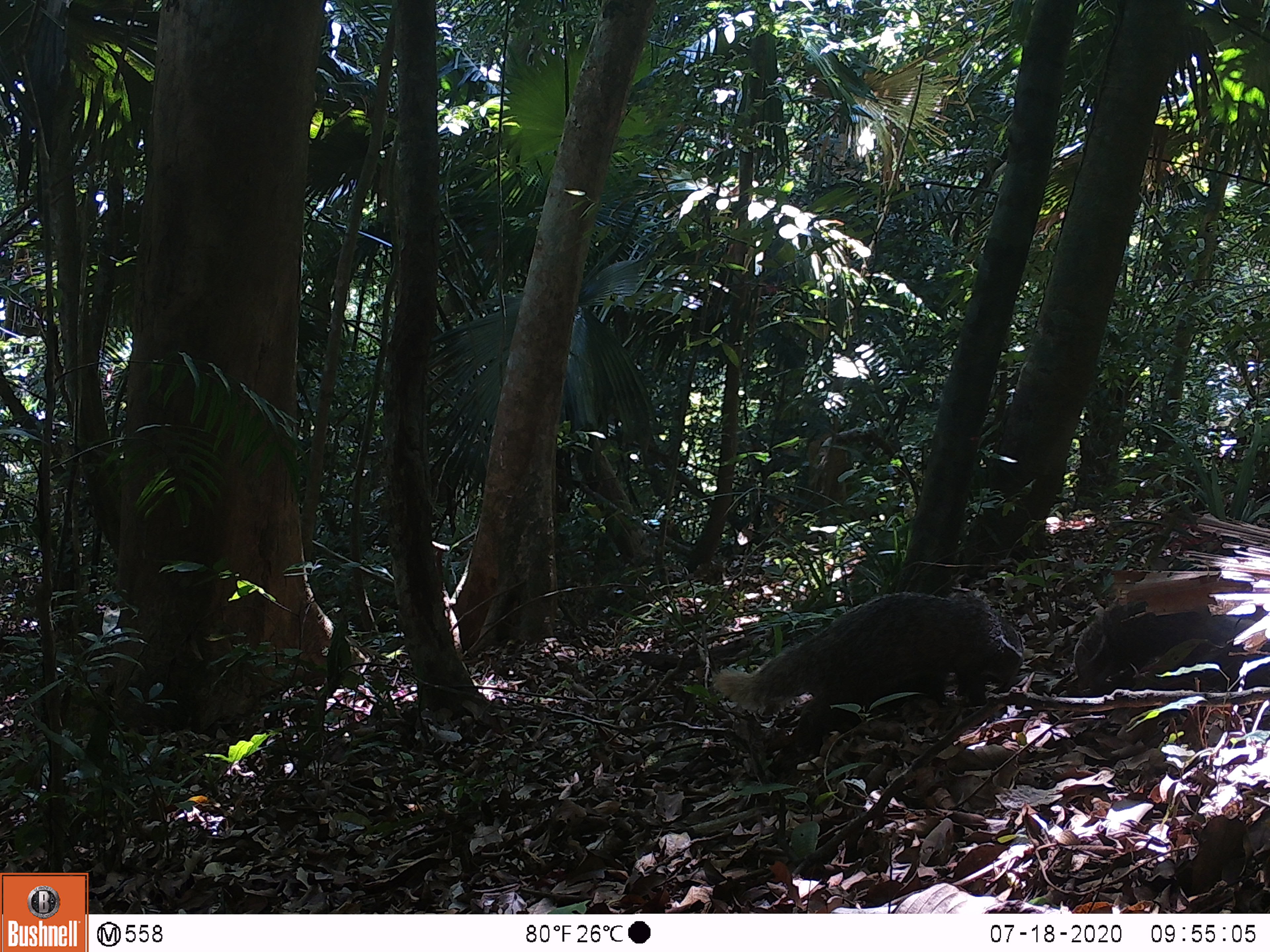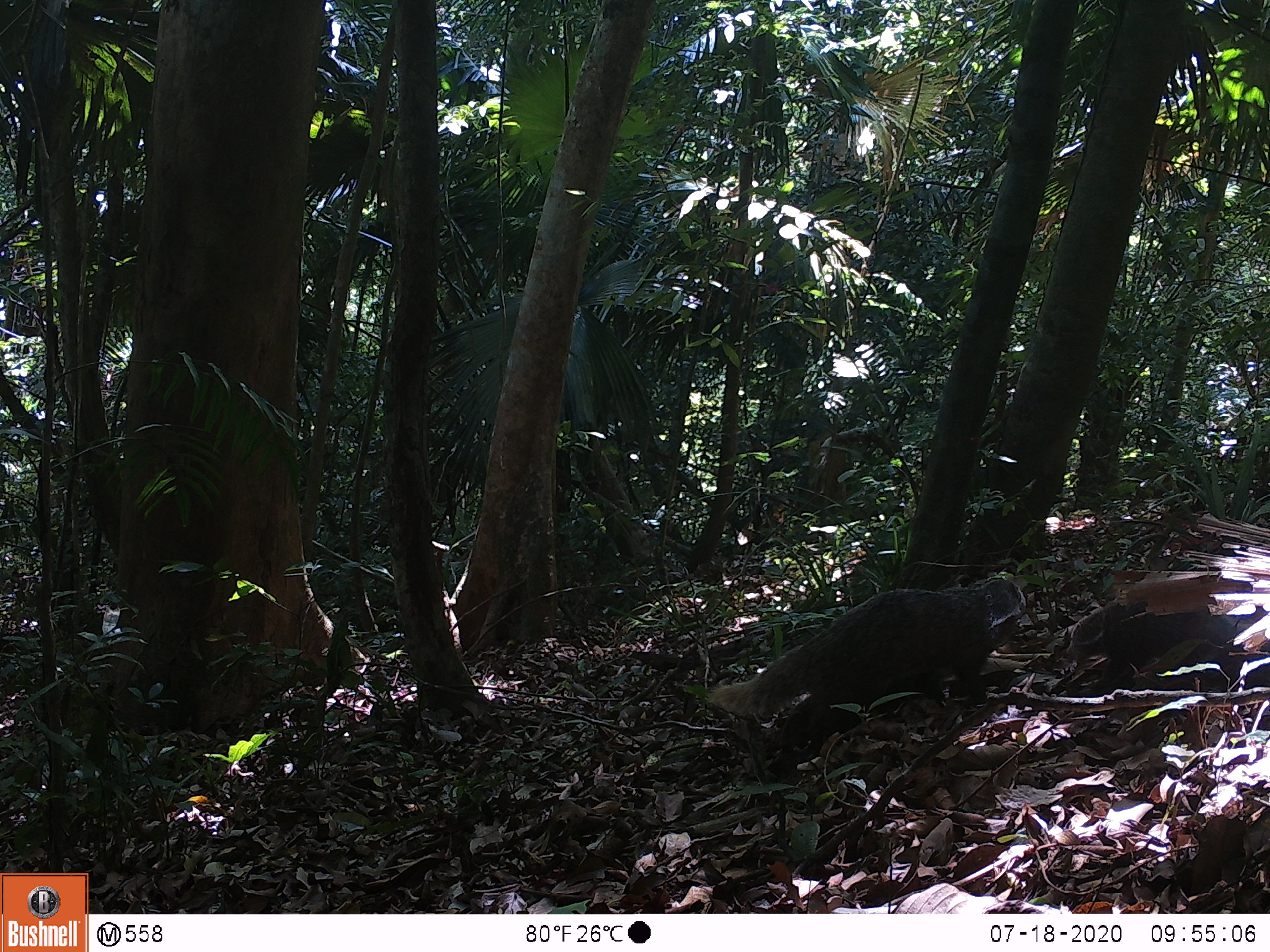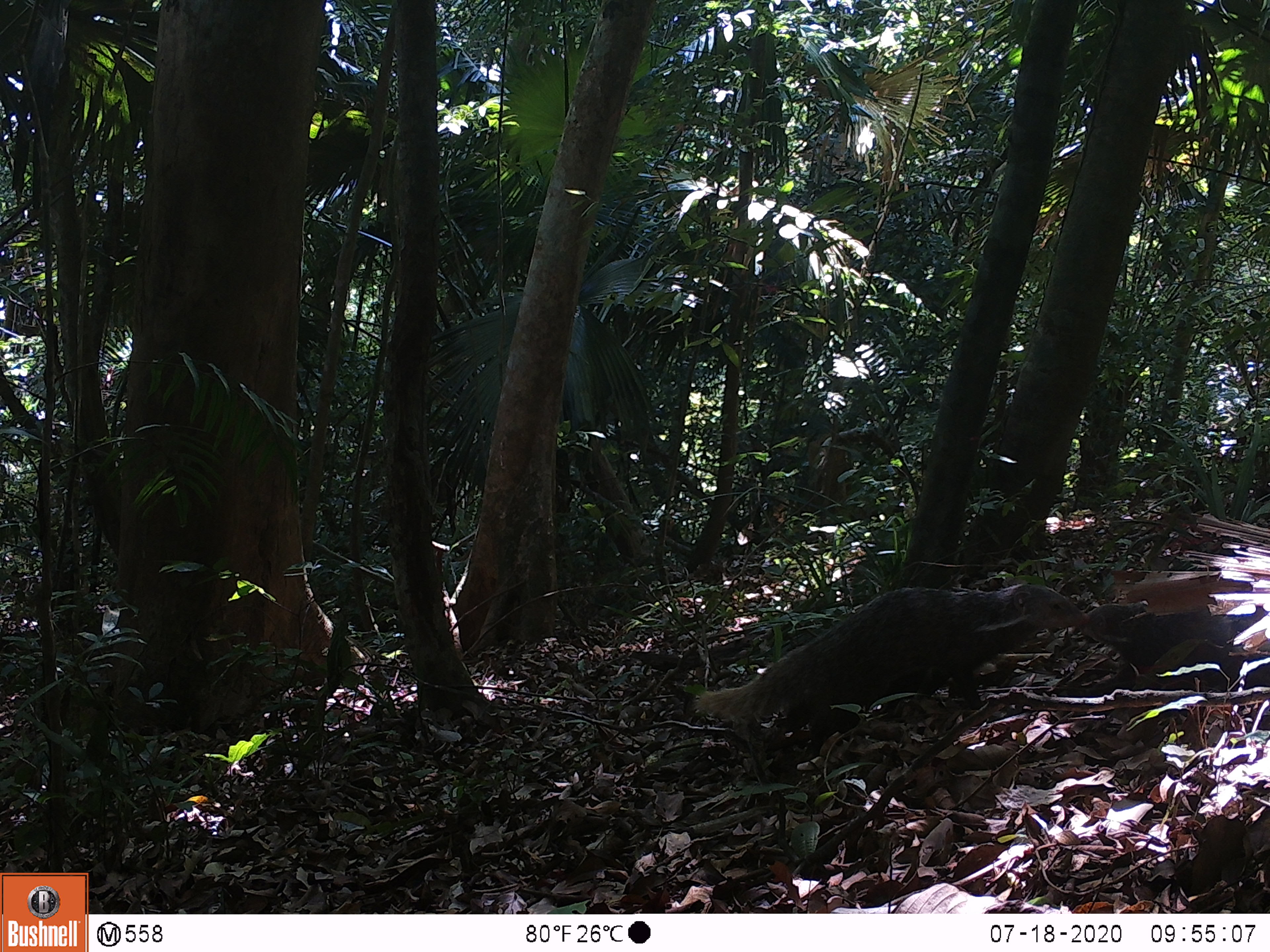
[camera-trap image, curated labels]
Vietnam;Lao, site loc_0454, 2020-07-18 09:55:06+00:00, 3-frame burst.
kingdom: Animalia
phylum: Chordata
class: Mammalia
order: Carnivora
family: Herpestidae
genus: Urva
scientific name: Urva urva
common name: crab-eating mongoose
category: crab eating mongoose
Crab eating mongoose (crab-eating mongoose) (Urva urva). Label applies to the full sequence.